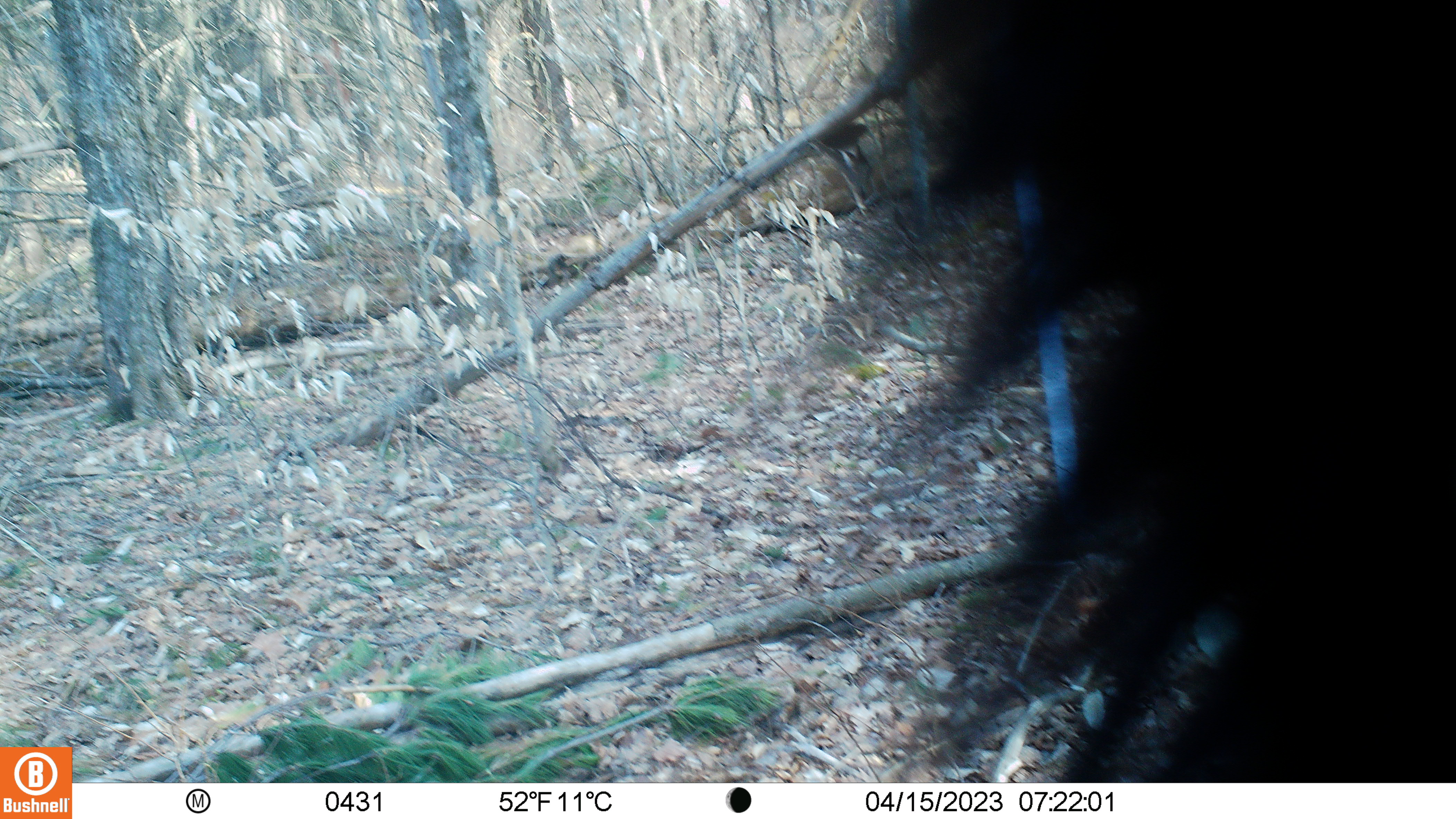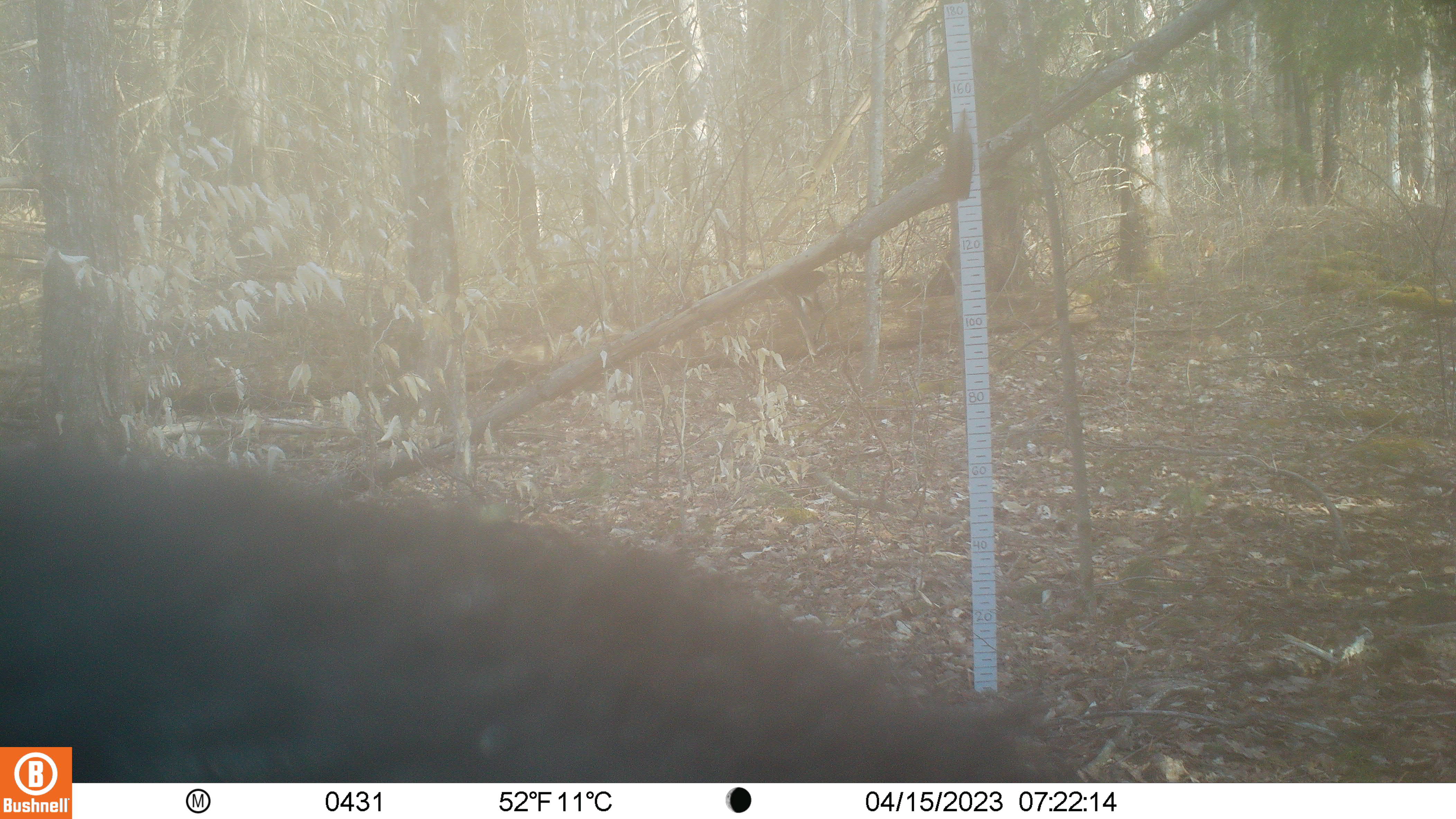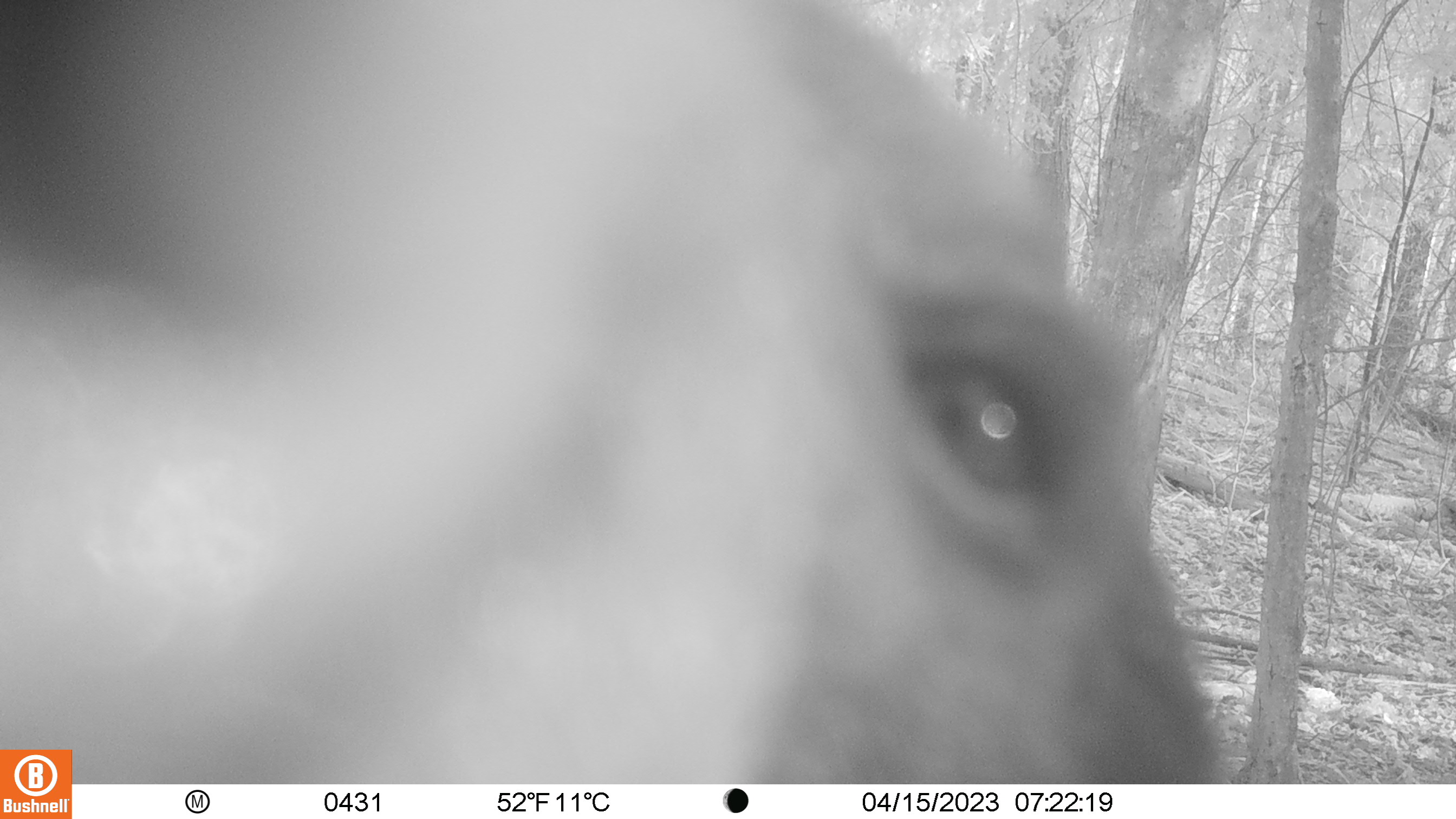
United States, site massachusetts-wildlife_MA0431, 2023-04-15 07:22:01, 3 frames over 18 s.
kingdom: Animalia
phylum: Chordata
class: Mammalia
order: Carnivora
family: Ursidae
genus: Ursus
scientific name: Ursus americanus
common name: black bear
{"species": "black bear (Ursus americanus)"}